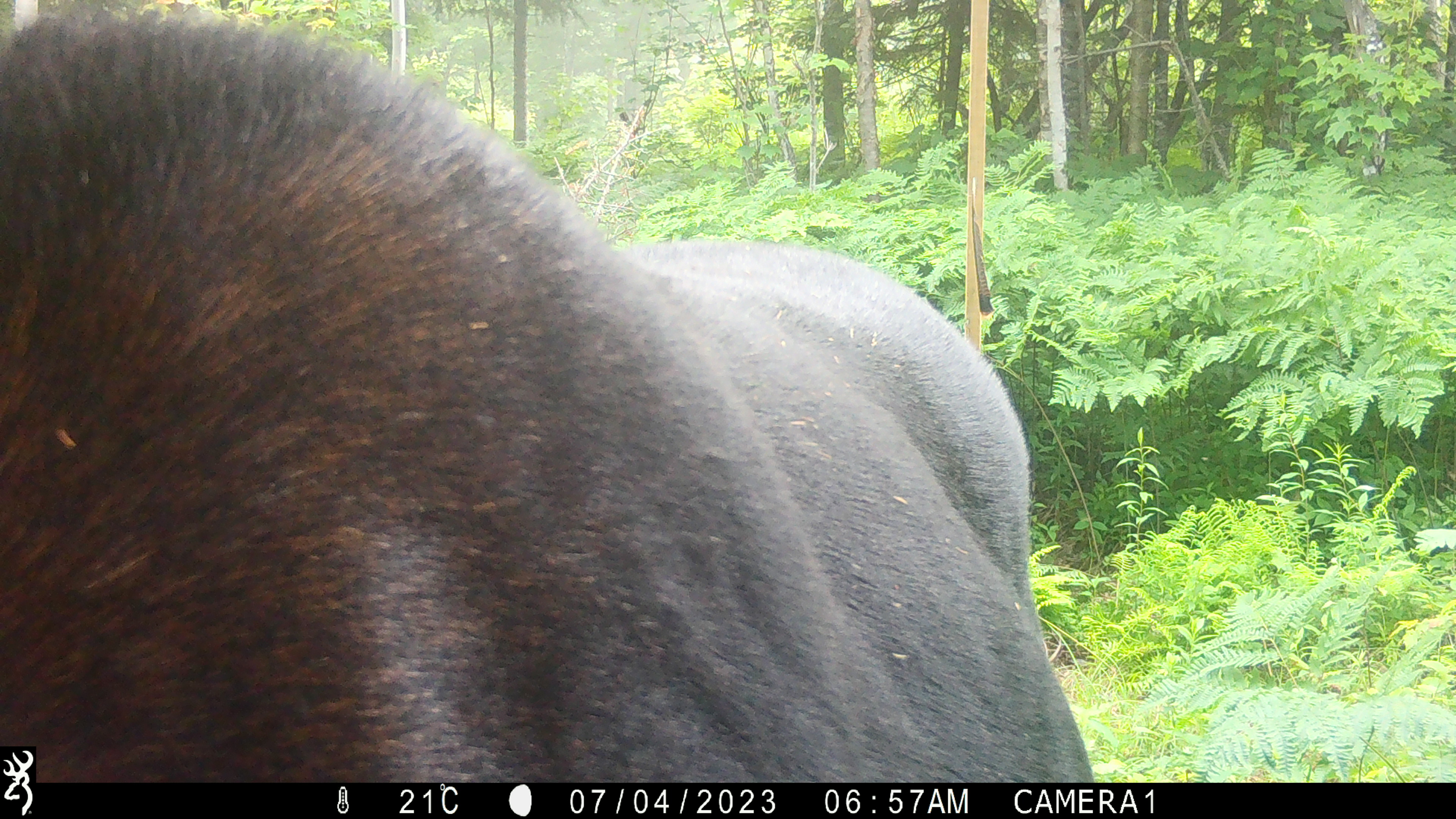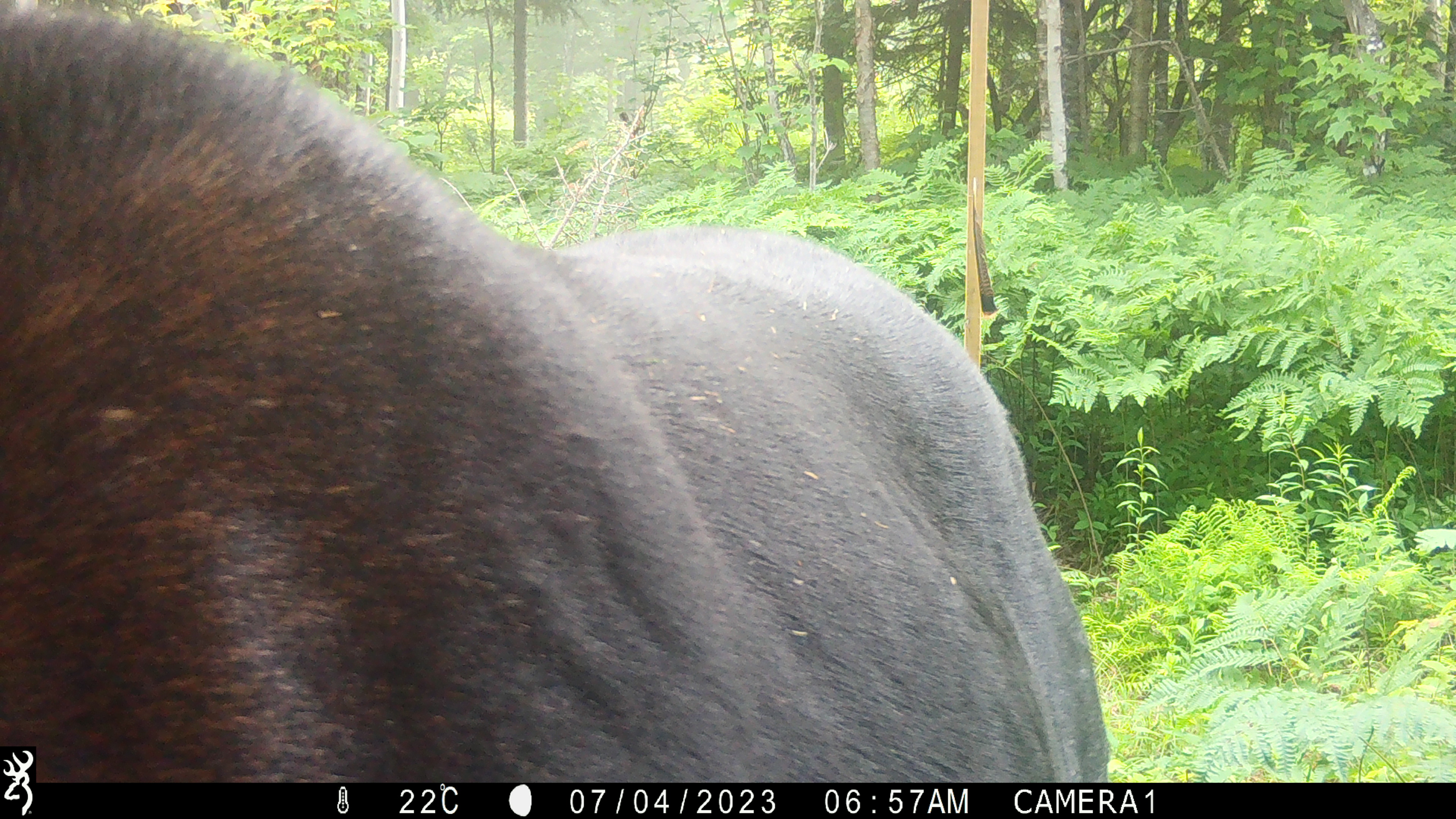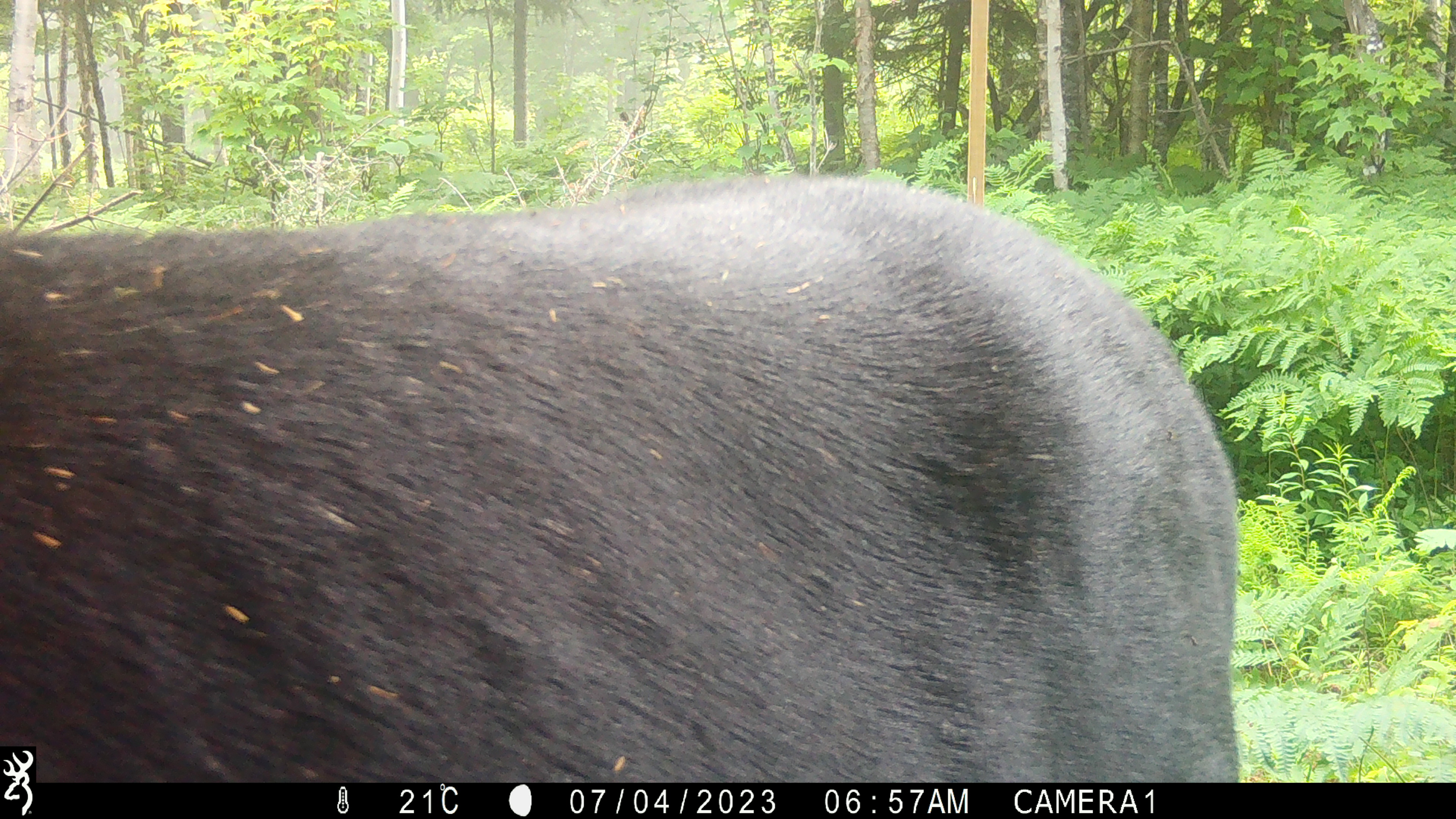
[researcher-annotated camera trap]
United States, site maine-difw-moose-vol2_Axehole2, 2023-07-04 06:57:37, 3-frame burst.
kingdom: Animalia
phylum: Chordata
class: Mammalia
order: Artiodactyla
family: Cervidae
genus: Alces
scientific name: Alces alces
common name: moose